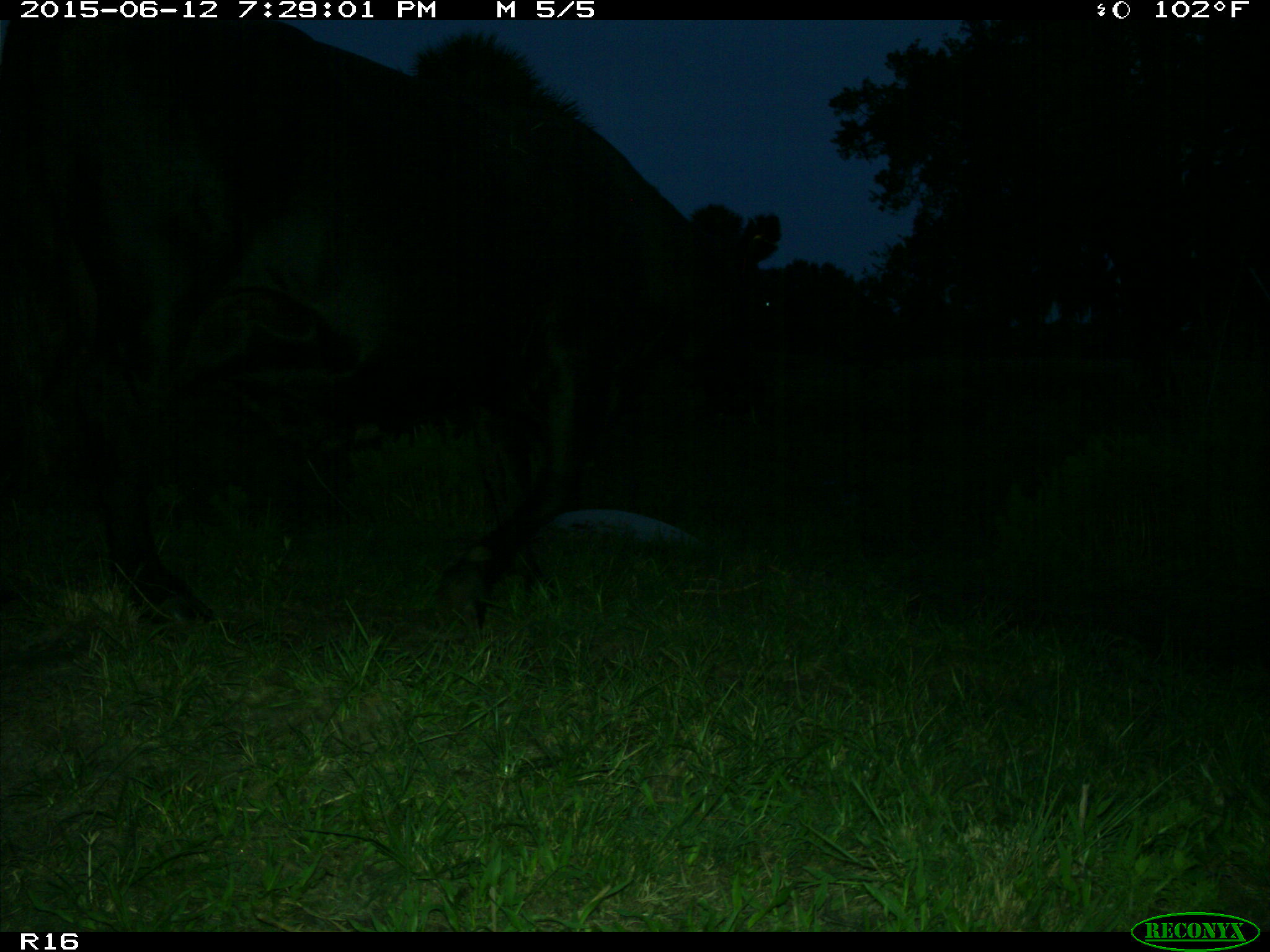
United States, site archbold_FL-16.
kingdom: Animalia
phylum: Chordata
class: Mammalia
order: Artiodactyla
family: Bovidae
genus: Bos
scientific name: Bos taurus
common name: domestic cow